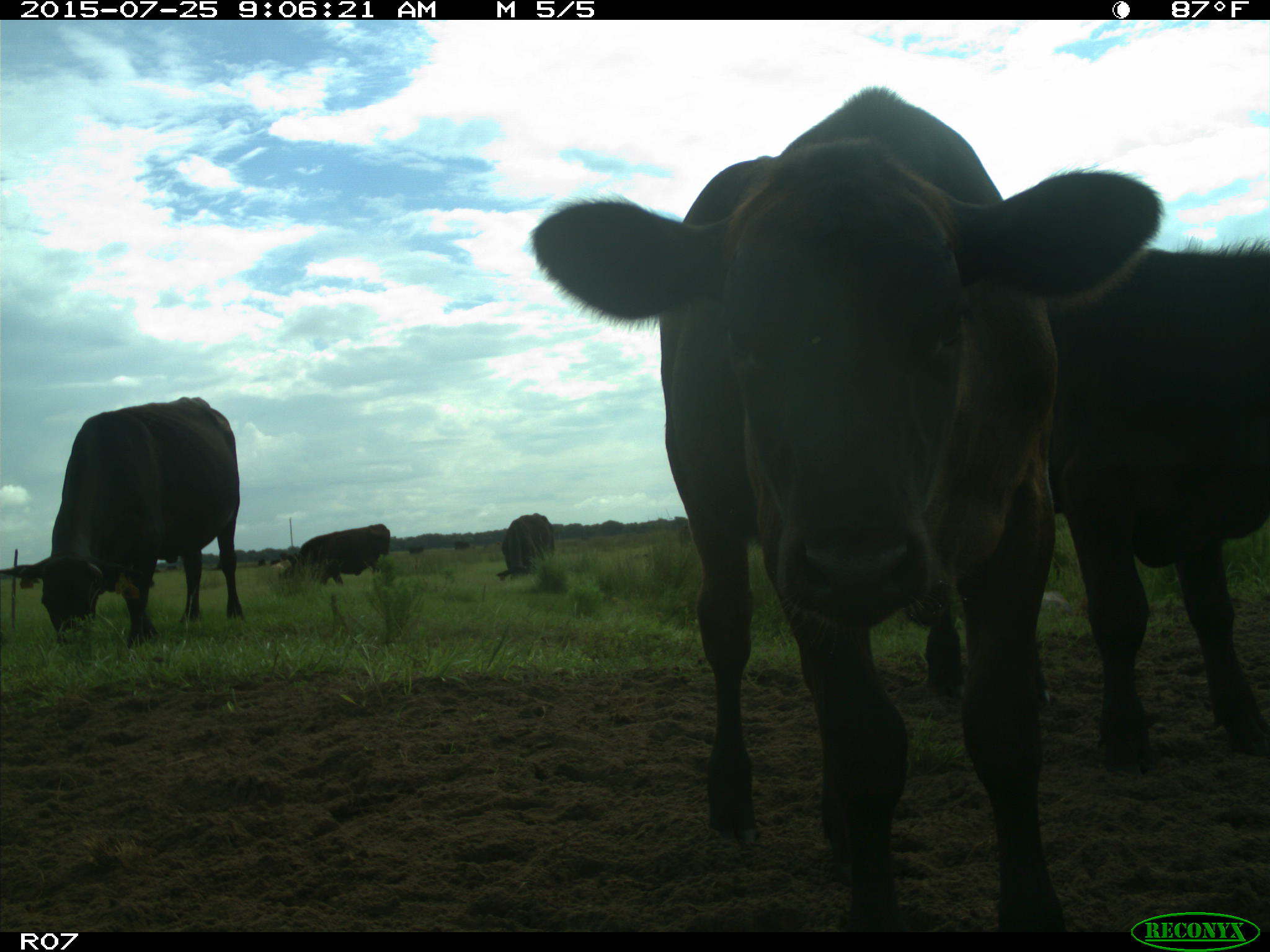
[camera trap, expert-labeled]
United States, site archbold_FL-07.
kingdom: Animalia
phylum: Chordata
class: Mammalia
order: Artiodactyla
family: Bovidae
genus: Bos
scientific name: Bos taurus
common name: domestic cow